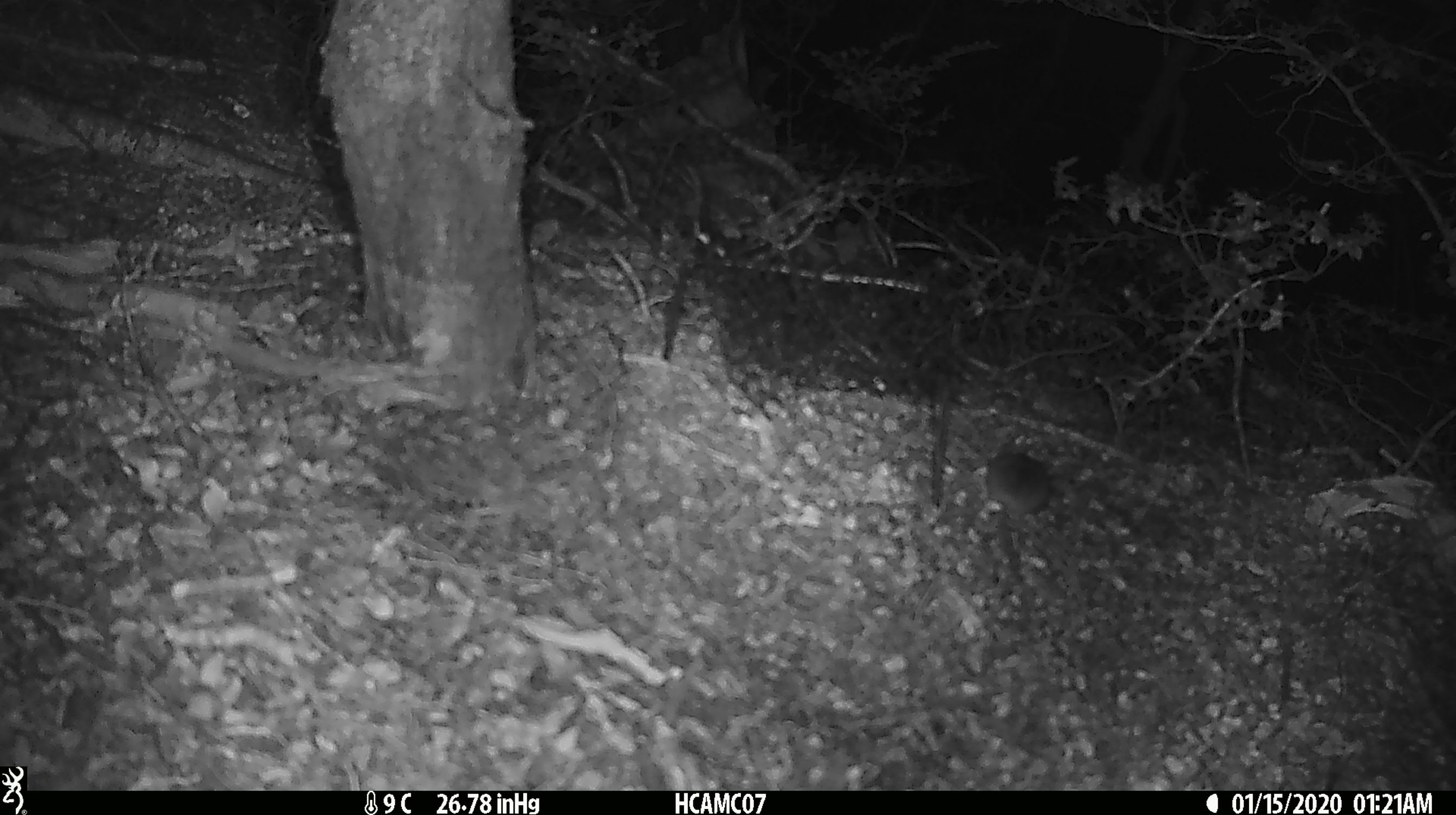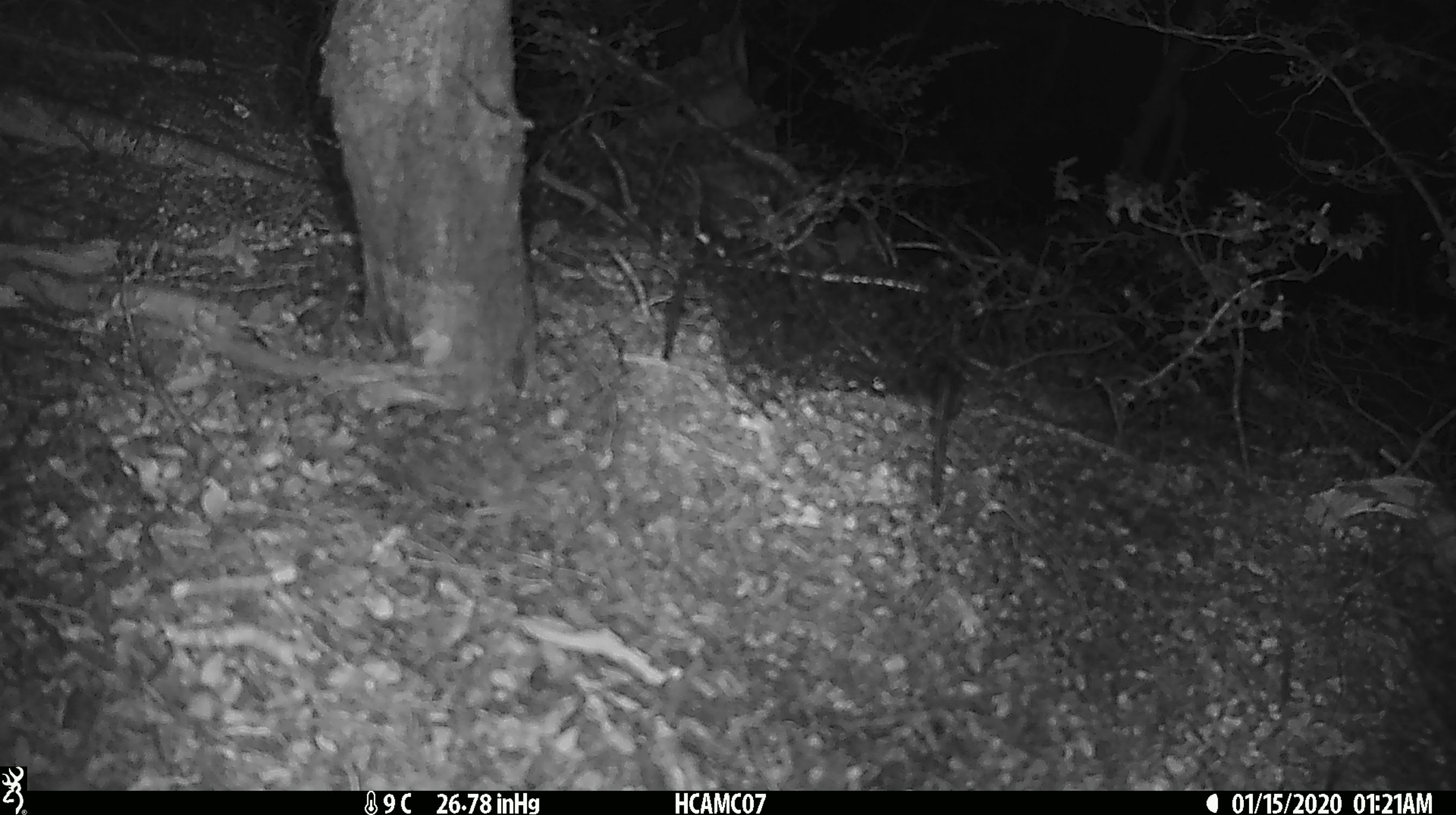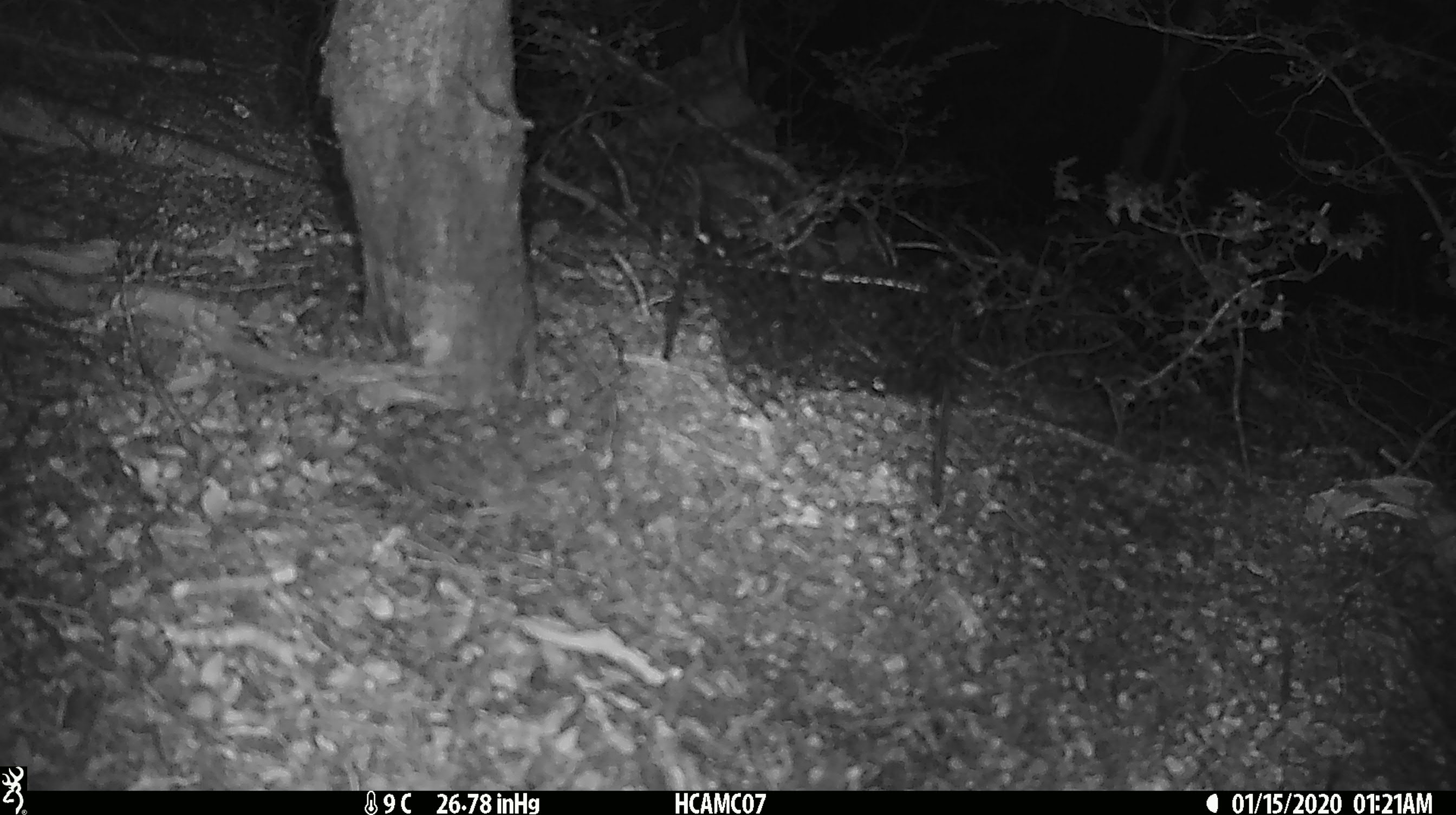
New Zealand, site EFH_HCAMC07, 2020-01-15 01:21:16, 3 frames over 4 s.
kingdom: Animalia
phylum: Chordata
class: Mammalia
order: Rodentia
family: Muridae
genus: Mus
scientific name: Mus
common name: mouse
Mouse (Mus).